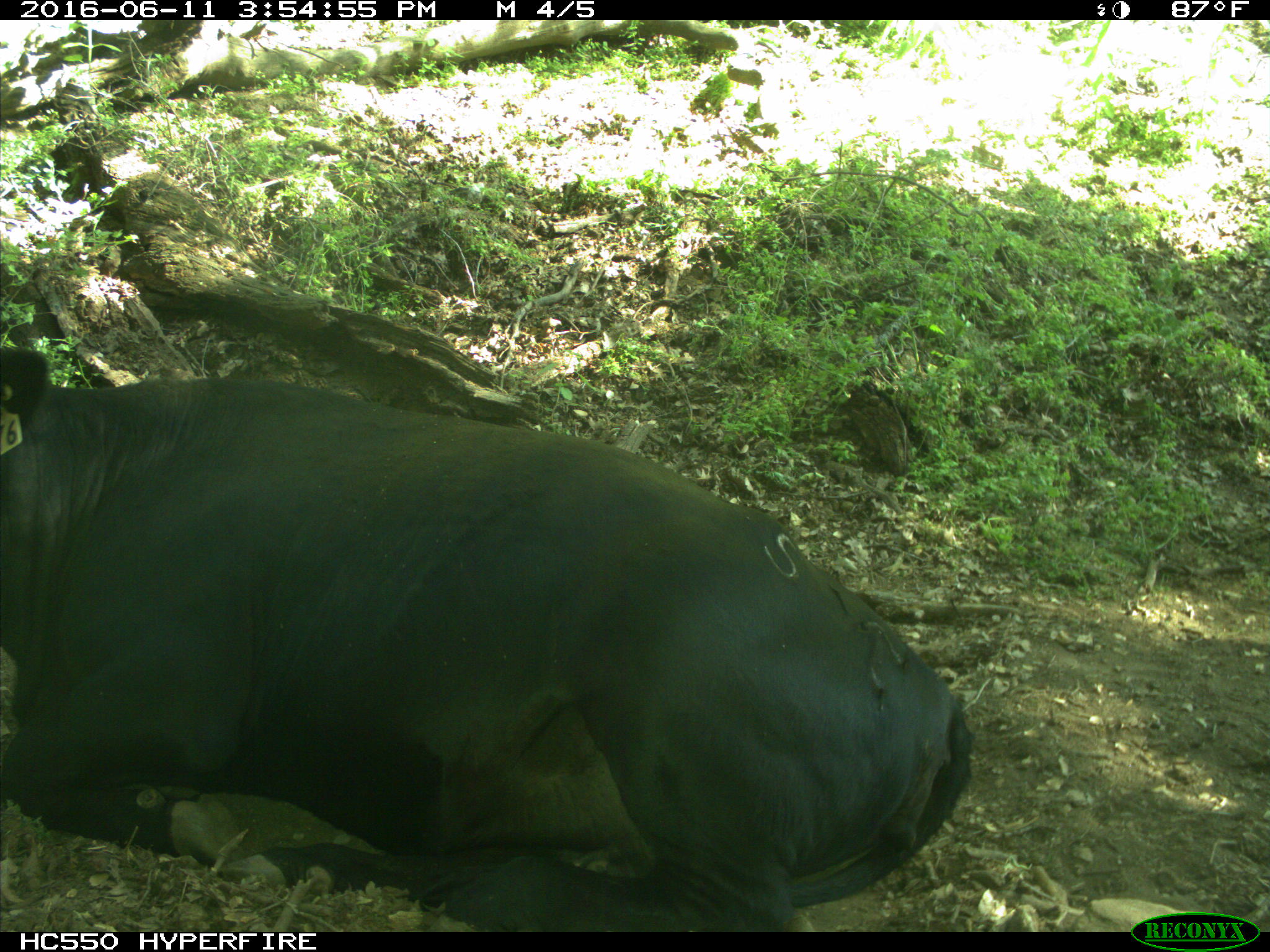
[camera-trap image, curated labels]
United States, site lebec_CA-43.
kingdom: Animalia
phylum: Chordata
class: Mammalia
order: Artiodactyla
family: Bovidae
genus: Bos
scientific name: Bos taurus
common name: domestic cow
Bos taurus (domestic cow).